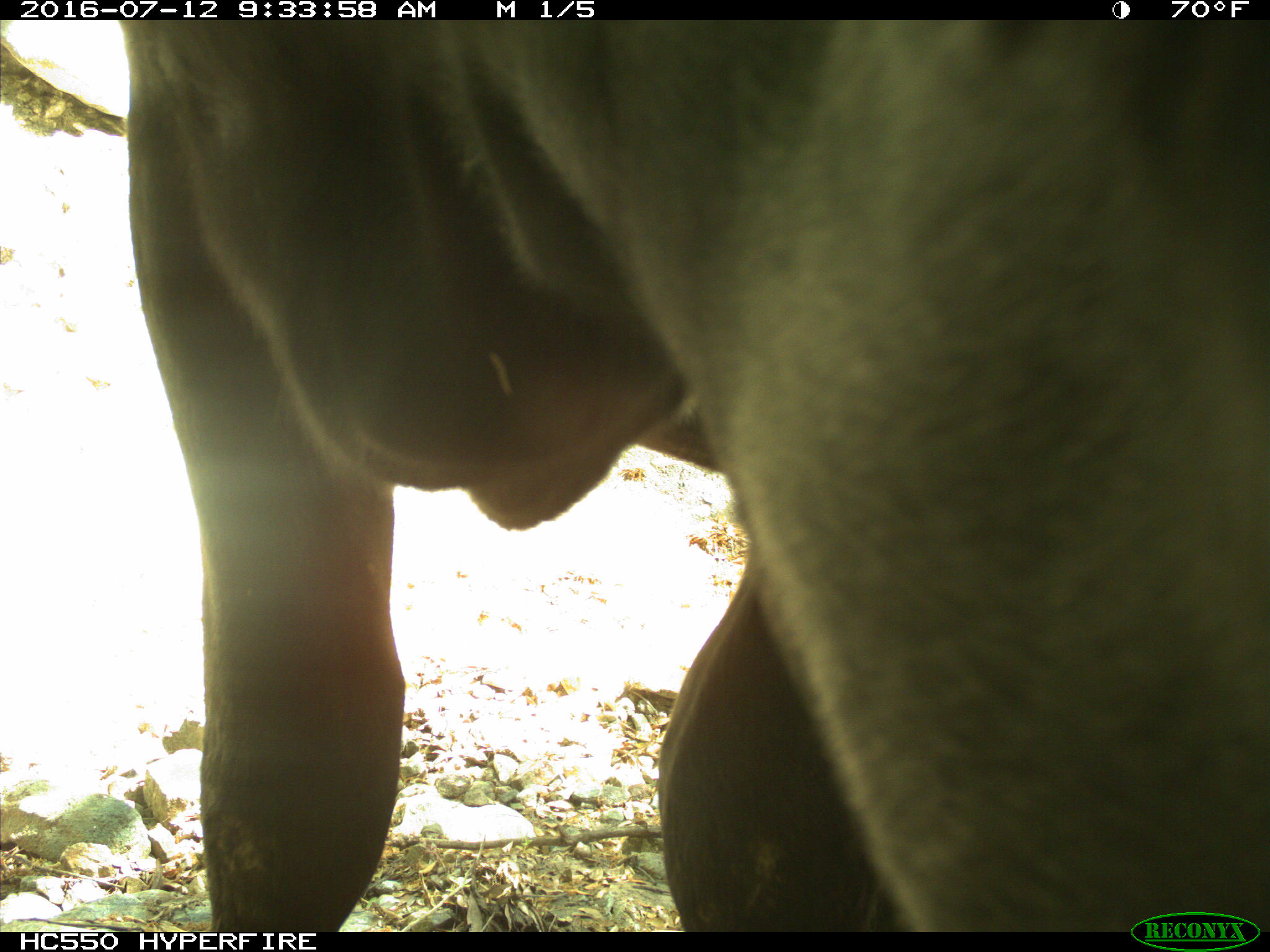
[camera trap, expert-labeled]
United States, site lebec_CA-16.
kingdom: Animalia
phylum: Chordata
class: Mammalia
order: Artiodactyla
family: Bovidae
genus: Bos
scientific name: Bos taurus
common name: domestic cow